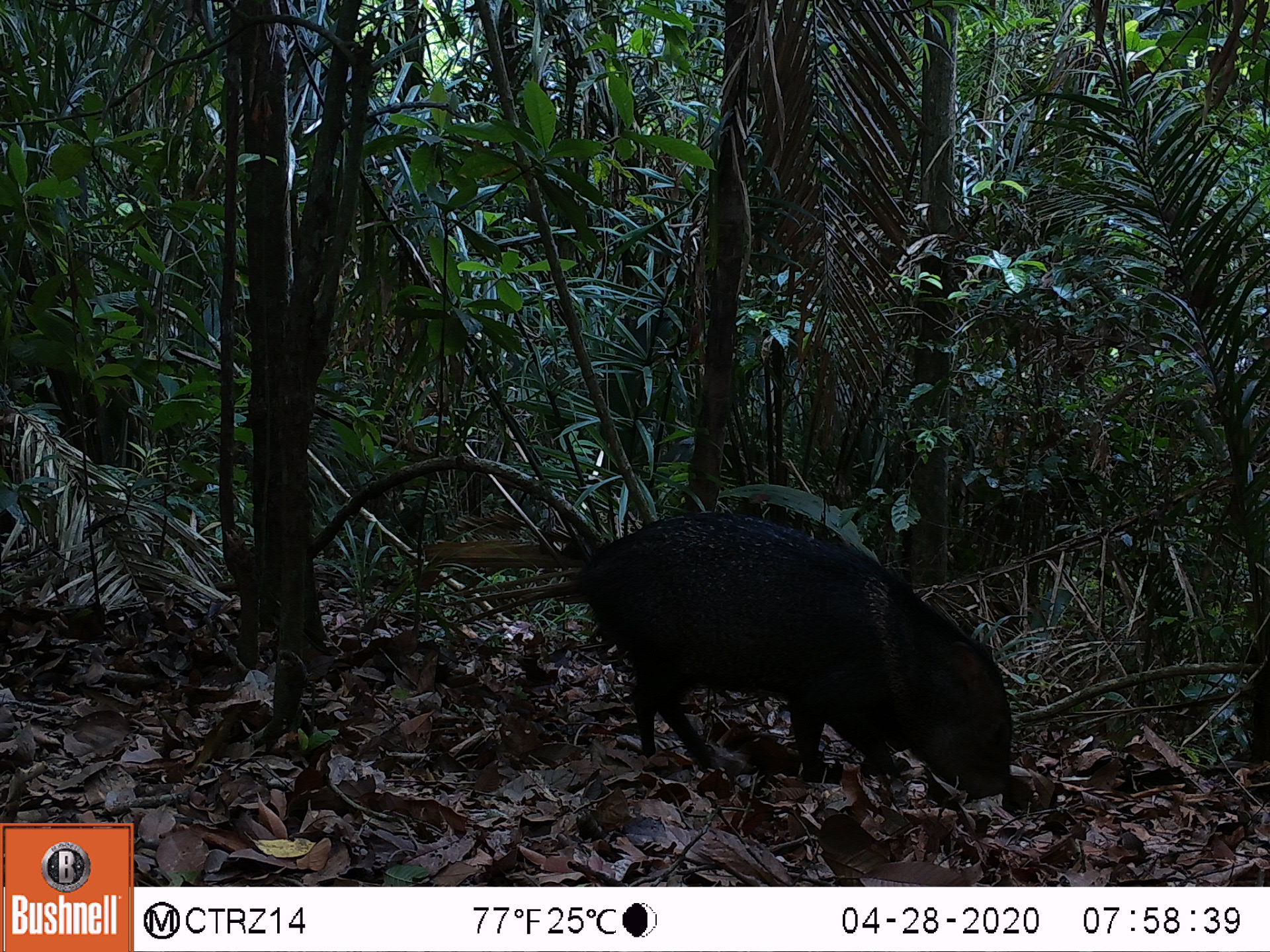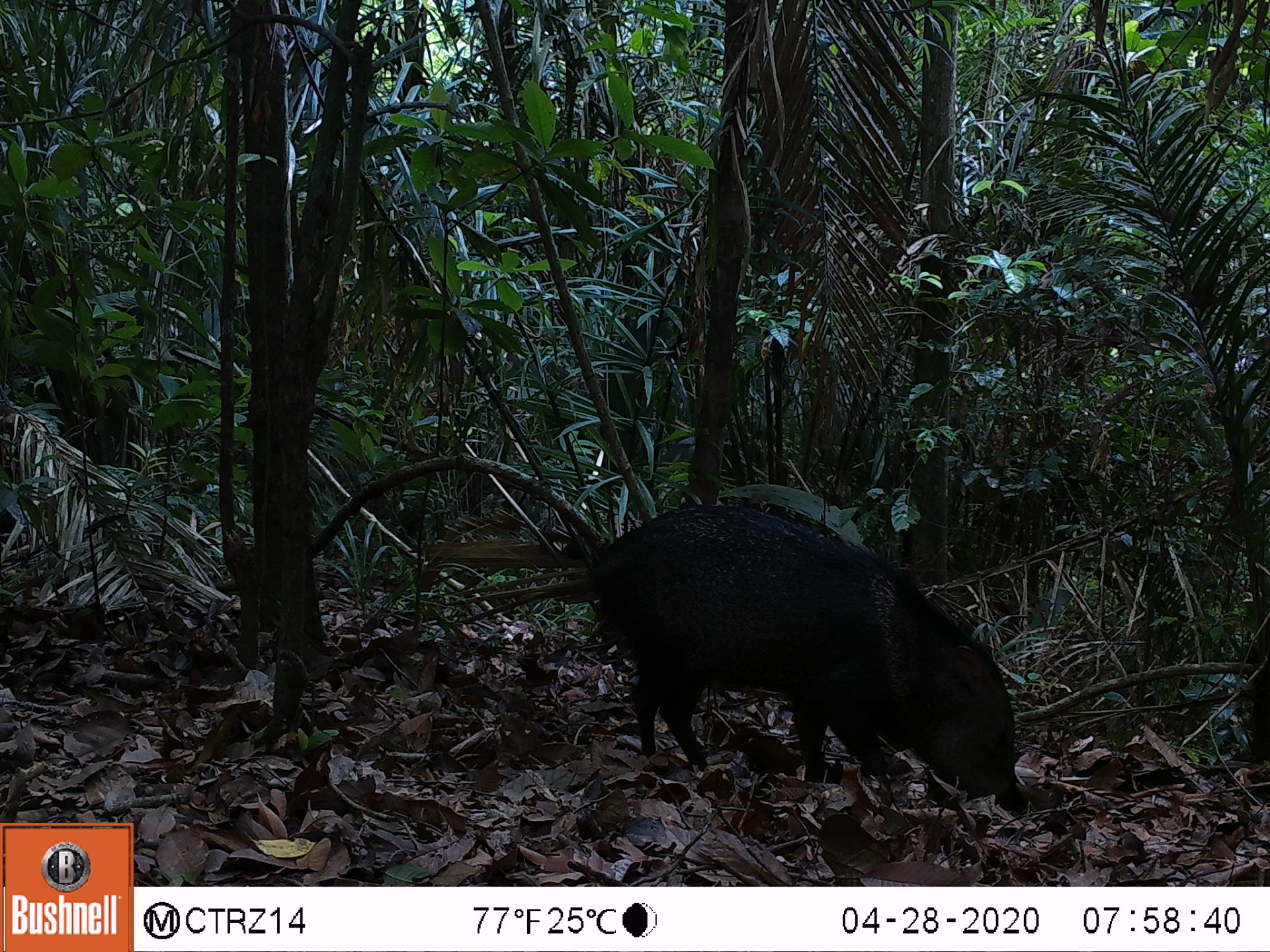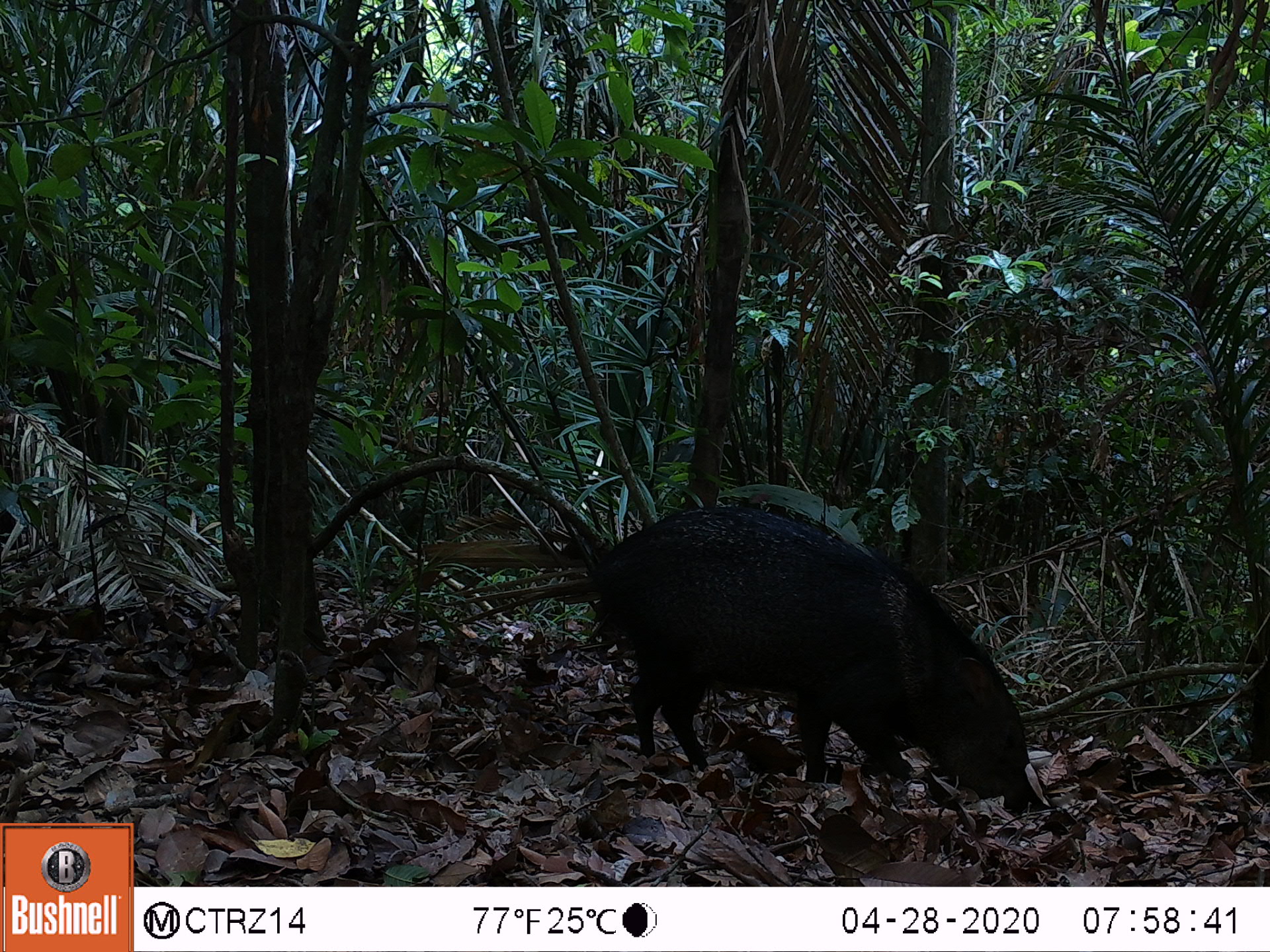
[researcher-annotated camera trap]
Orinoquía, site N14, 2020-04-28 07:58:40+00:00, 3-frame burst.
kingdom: Animalia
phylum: Chordata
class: Mammalia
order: Artiodactyla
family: Tayassuidae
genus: Pecari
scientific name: Pecari tajacu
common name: collared peccary